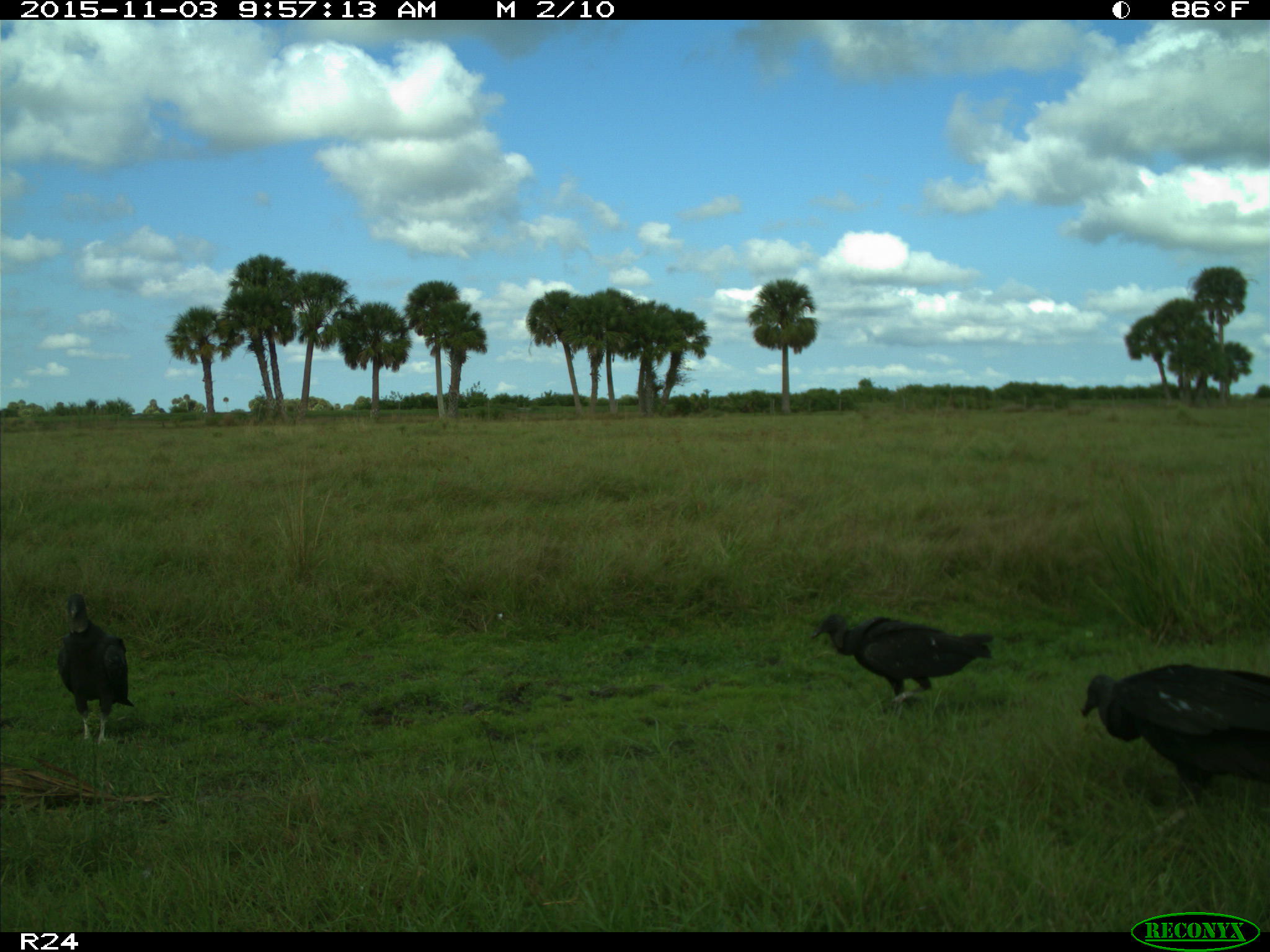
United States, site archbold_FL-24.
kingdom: Animalia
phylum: Chordata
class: Aves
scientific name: Aves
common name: birds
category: unidentified bird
Unidentified bird (birds) (Aves).